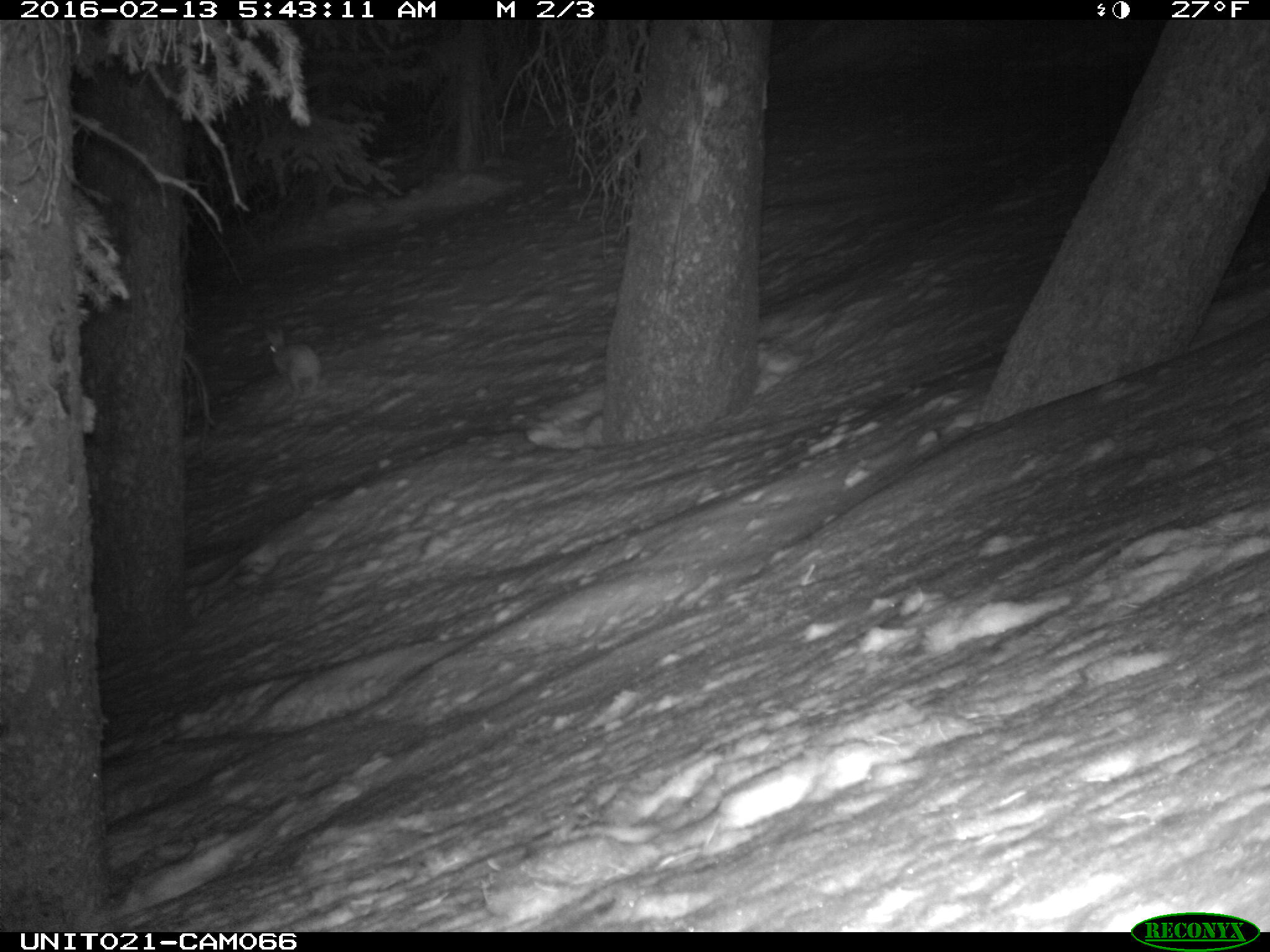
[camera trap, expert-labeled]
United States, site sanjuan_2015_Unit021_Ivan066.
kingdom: Animalia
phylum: Chordata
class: Mammalia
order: Lagomorpha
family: Leporidae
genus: Lepus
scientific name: Lepus americanus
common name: snowshoe hare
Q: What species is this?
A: Lepus americanus (snowshoe hare).